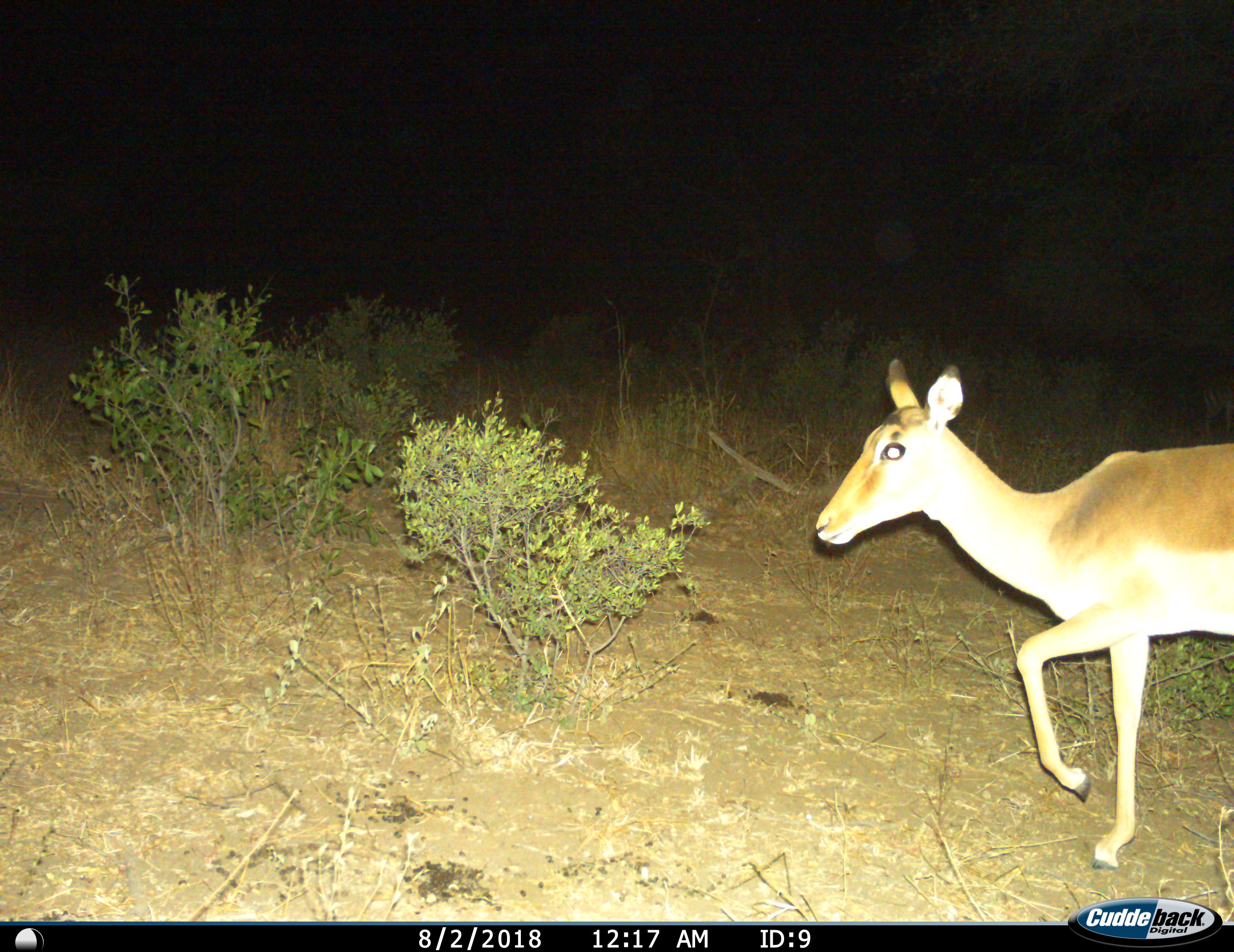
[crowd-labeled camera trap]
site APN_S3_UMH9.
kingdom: Animalia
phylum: Chordata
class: Mammalia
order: Artiodactyla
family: Bovidae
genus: Aepyceros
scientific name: Aepyceros melampus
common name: impala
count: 1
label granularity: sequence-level